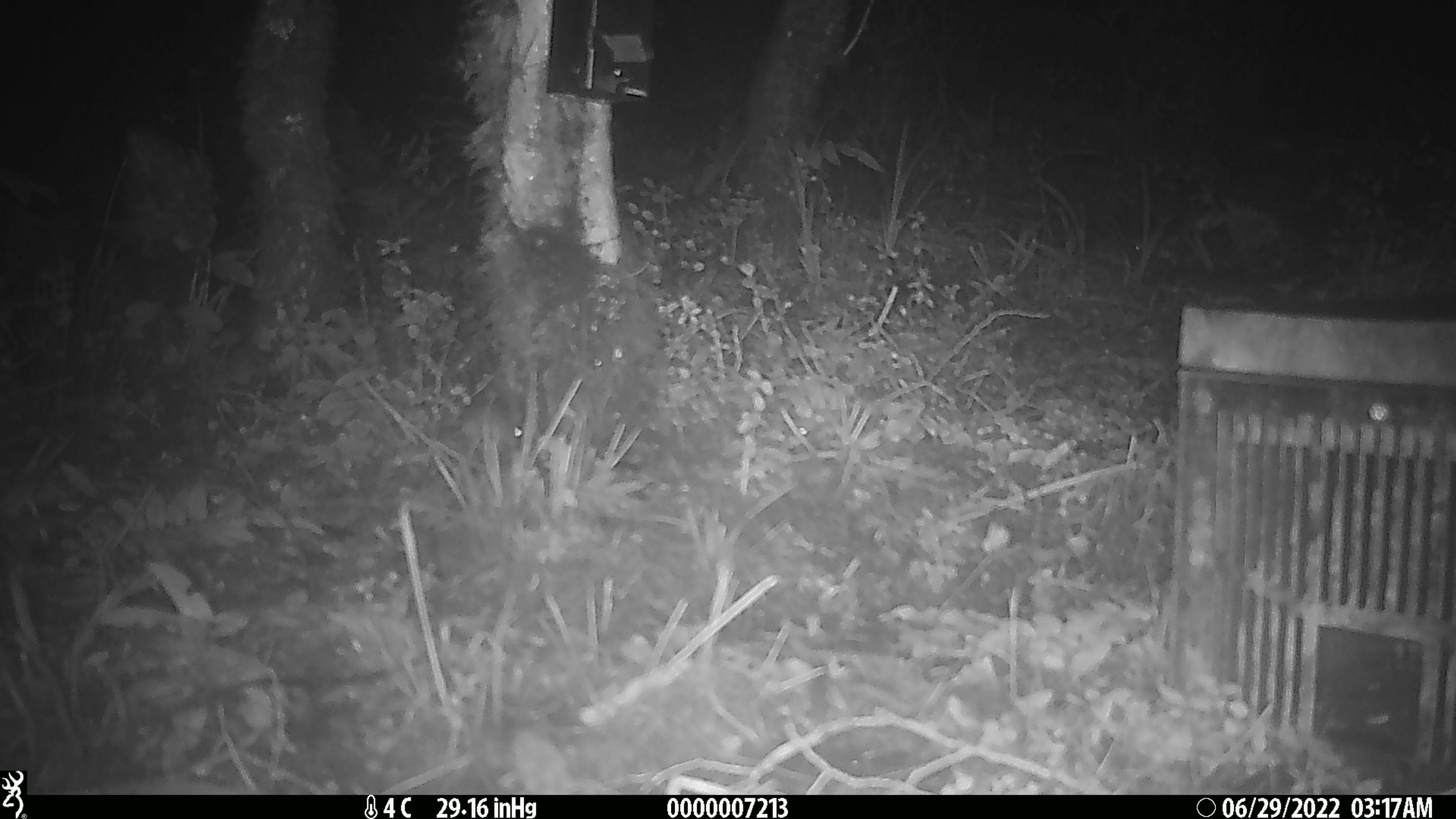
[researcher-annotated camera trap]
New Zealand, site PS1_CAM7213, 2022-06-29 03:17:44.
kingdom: Animalia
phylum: Chordata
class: Mammalia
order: Rodentia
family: Muridae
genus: Mus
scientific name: Mus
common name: mouse